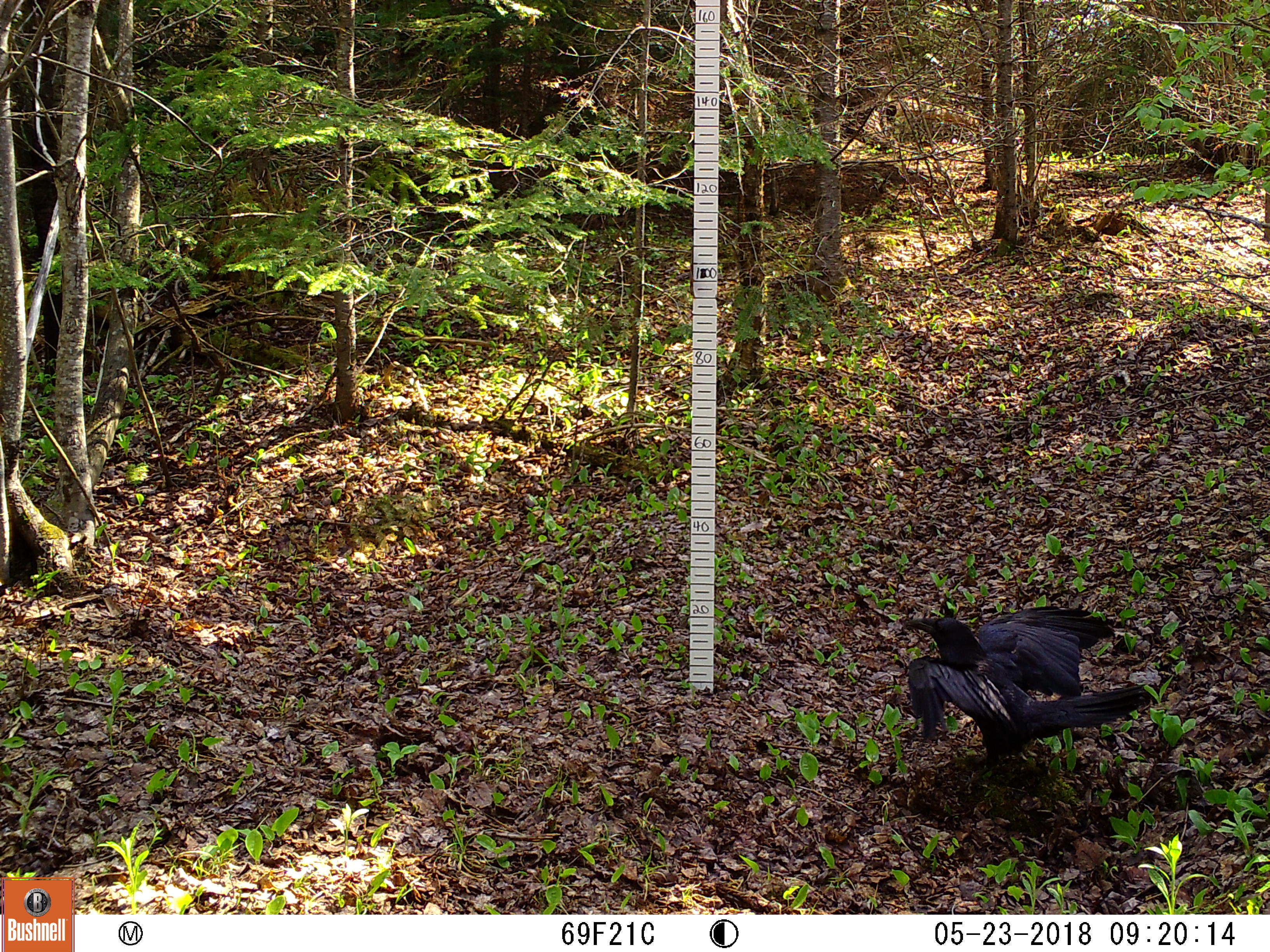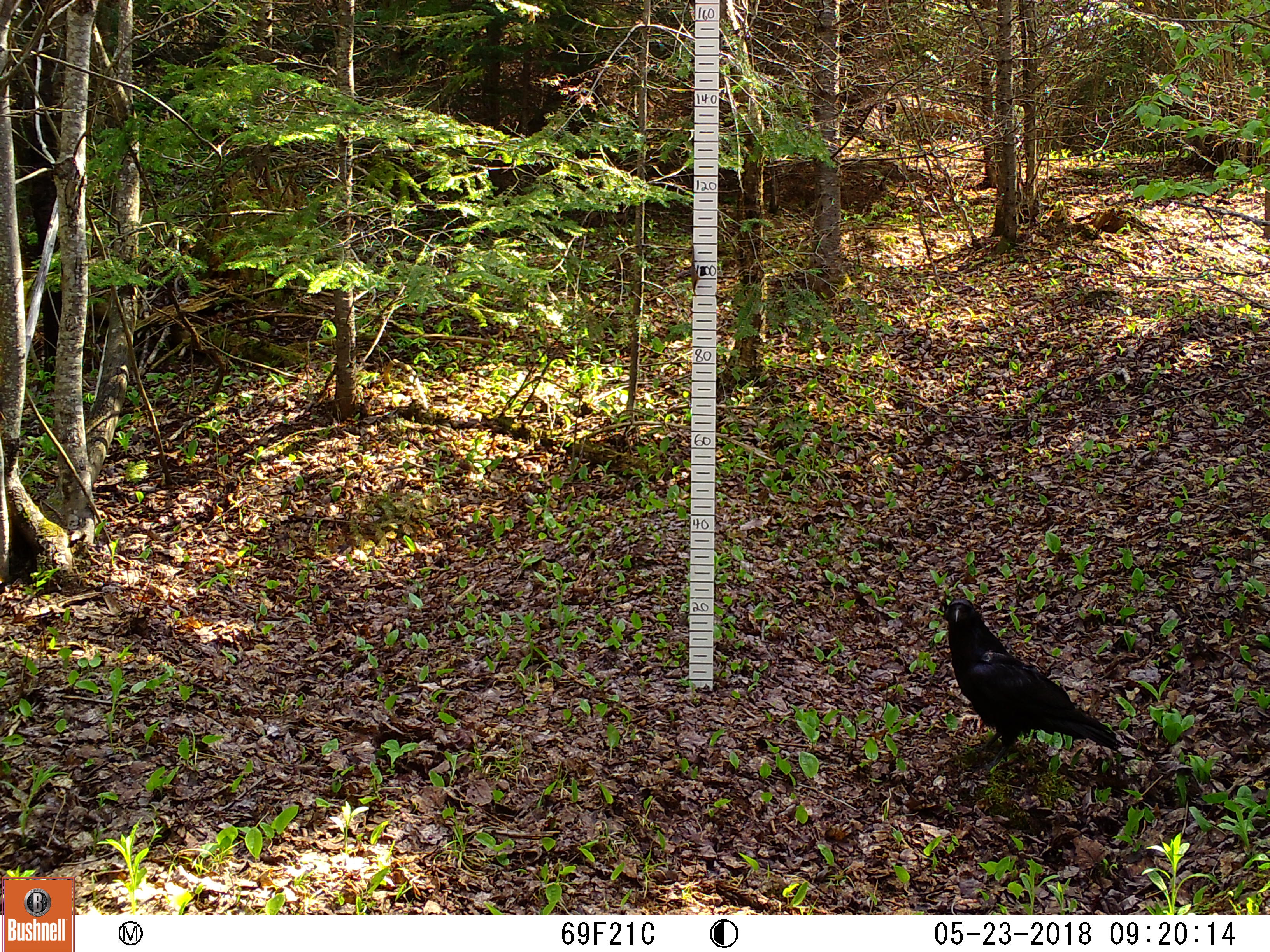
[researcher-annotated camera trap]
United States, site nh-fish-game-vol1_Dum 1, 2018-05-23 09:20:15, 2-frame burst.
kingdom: Animalia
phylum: Chordata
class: Aves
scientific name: Aves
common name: bird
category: bird sp.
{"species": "bird sp. (bird) (Aves)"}